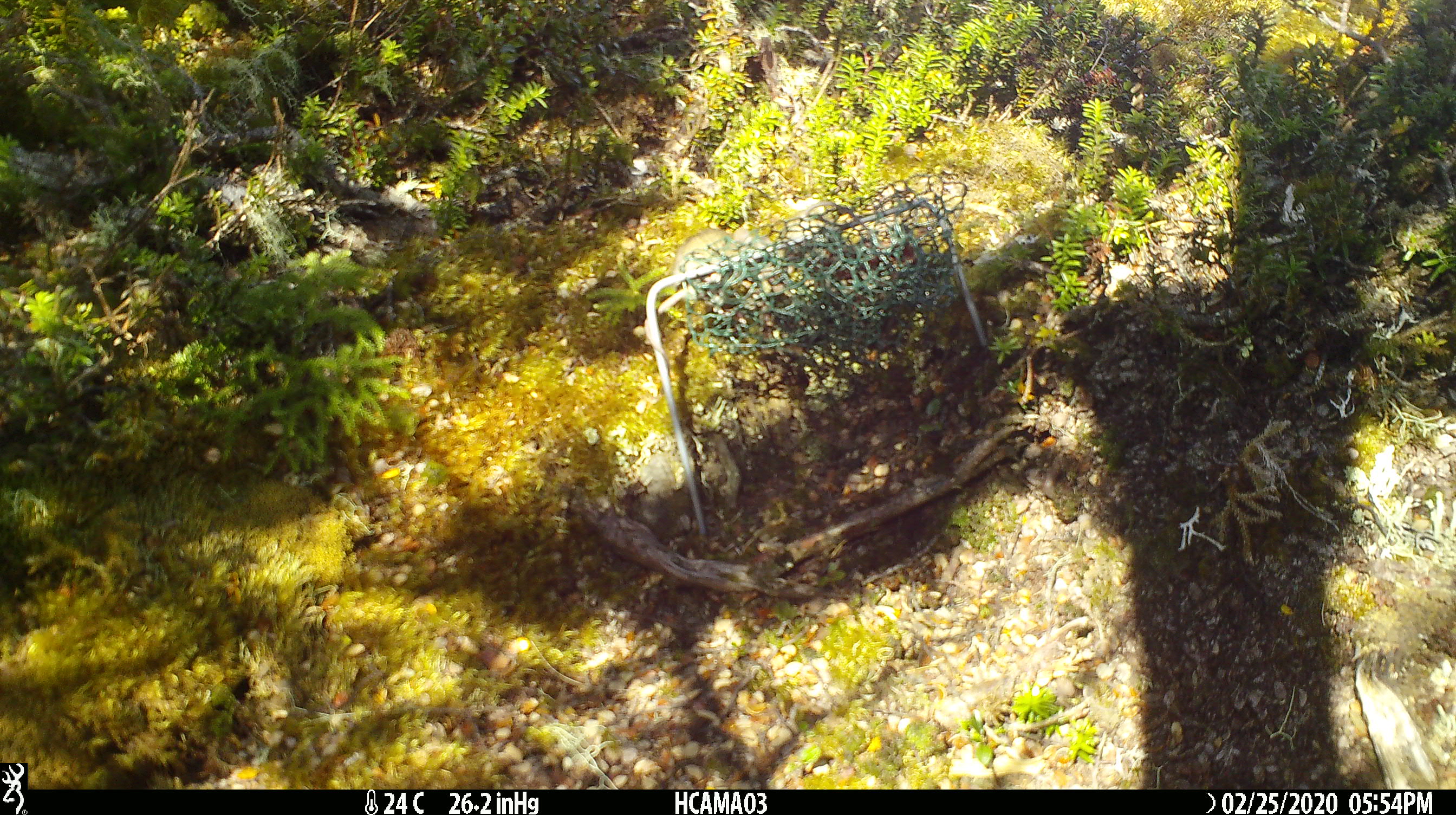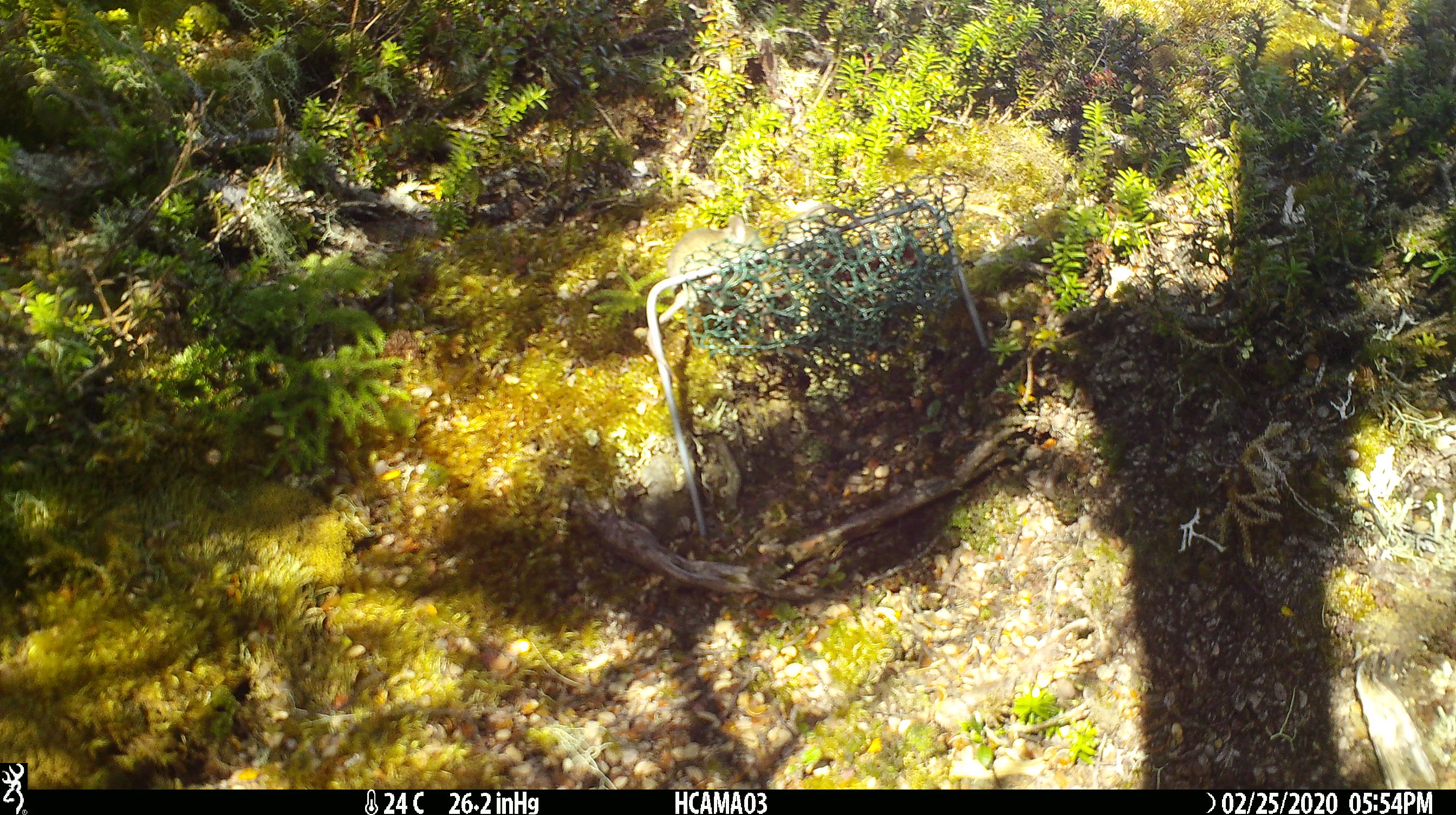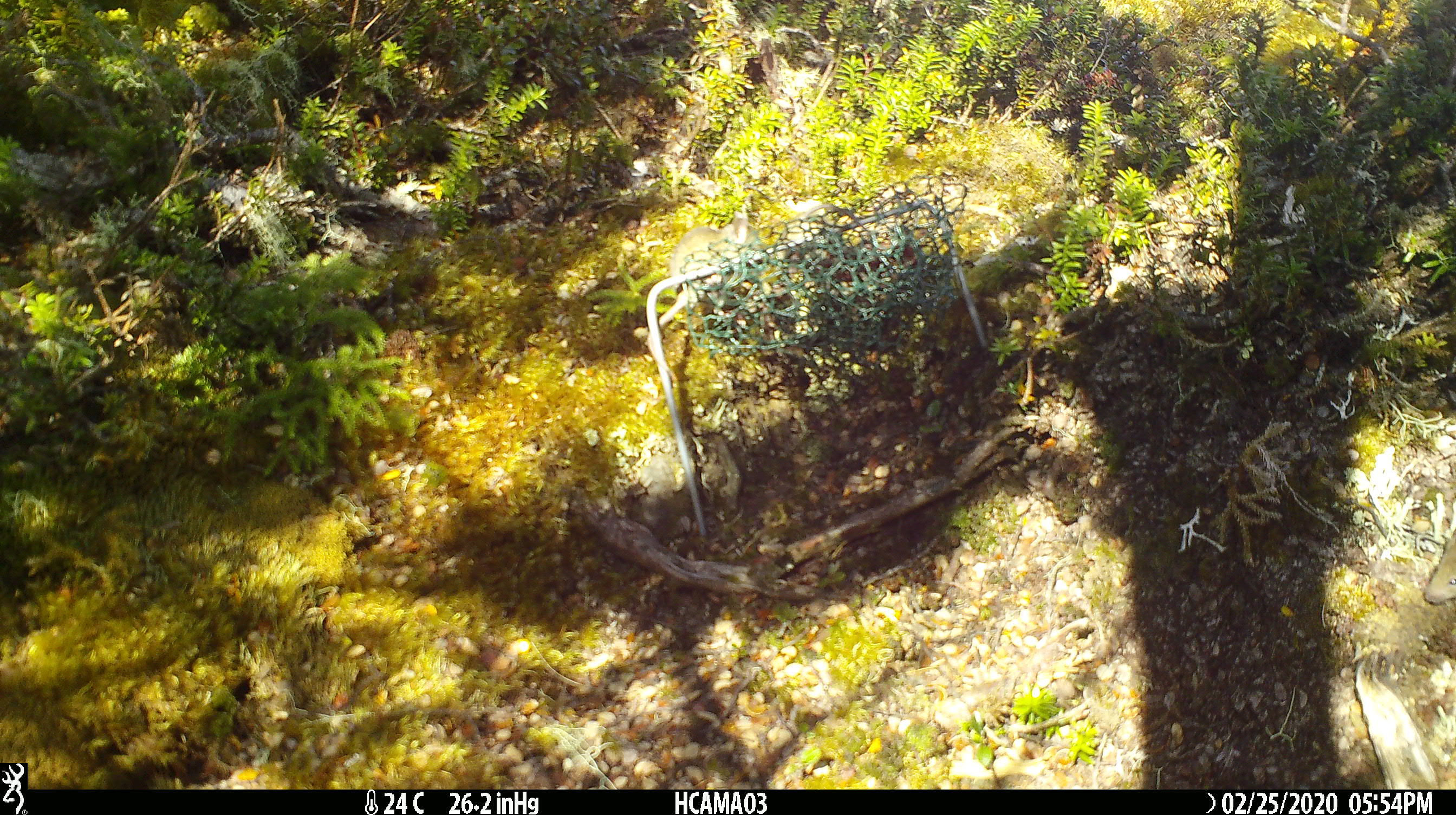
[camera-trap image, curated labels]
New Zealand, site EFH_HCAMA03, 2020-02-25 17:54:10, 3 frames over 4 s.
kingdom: Animalia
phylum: Chordata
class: Mammalia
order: Rodentia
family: Muridae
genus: Mus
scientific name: Mus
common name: mouse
Mouse (Mus).